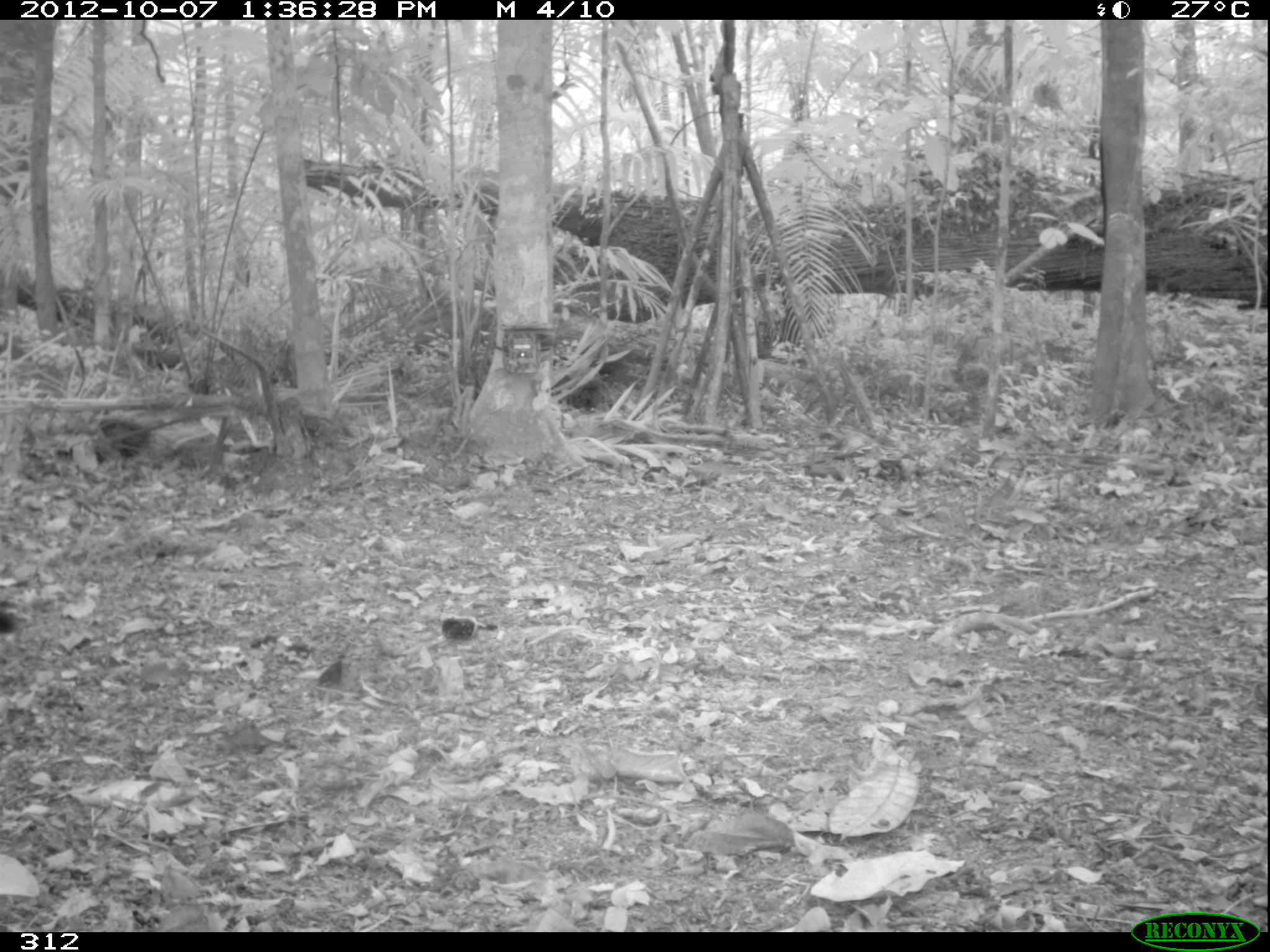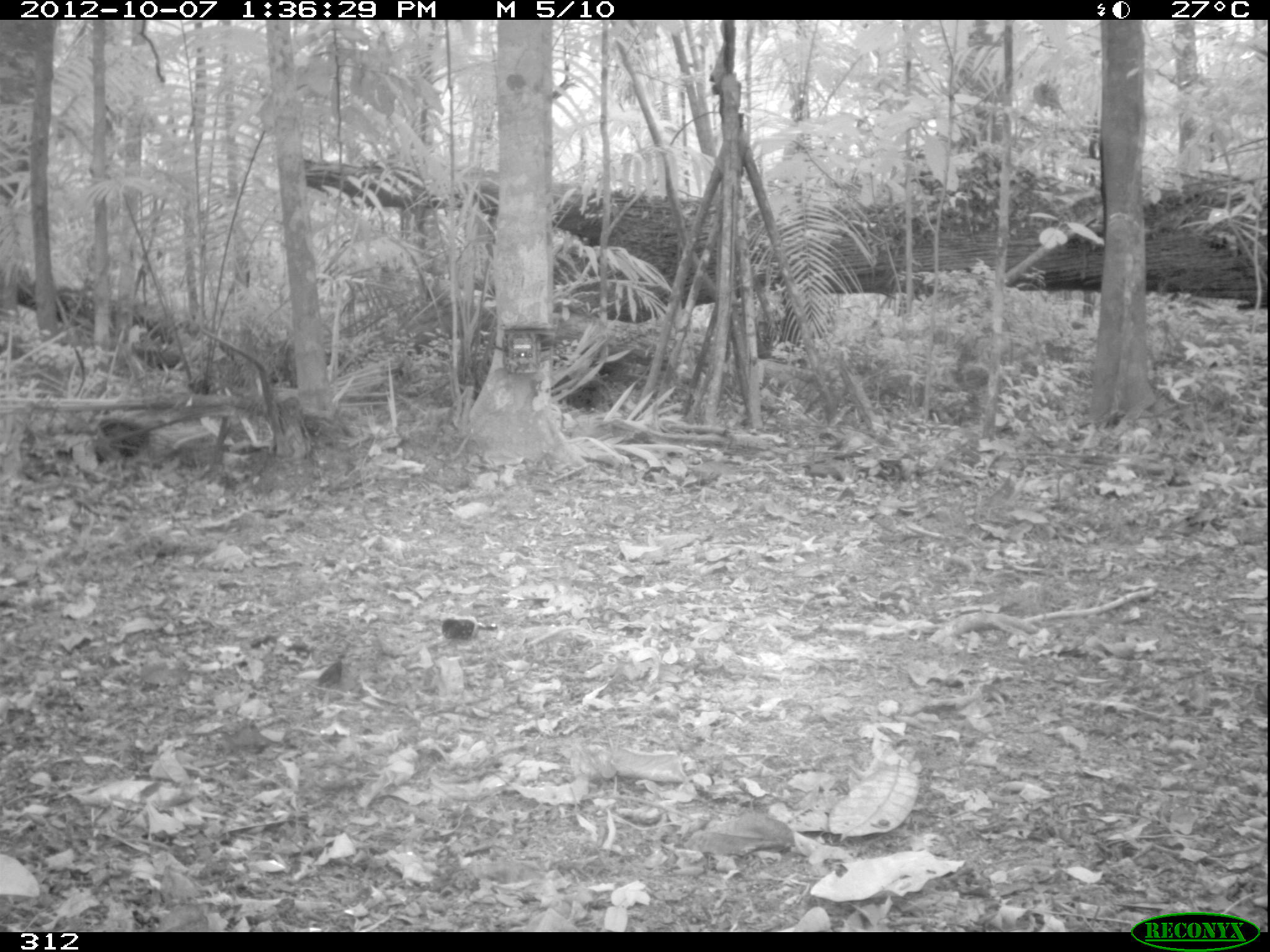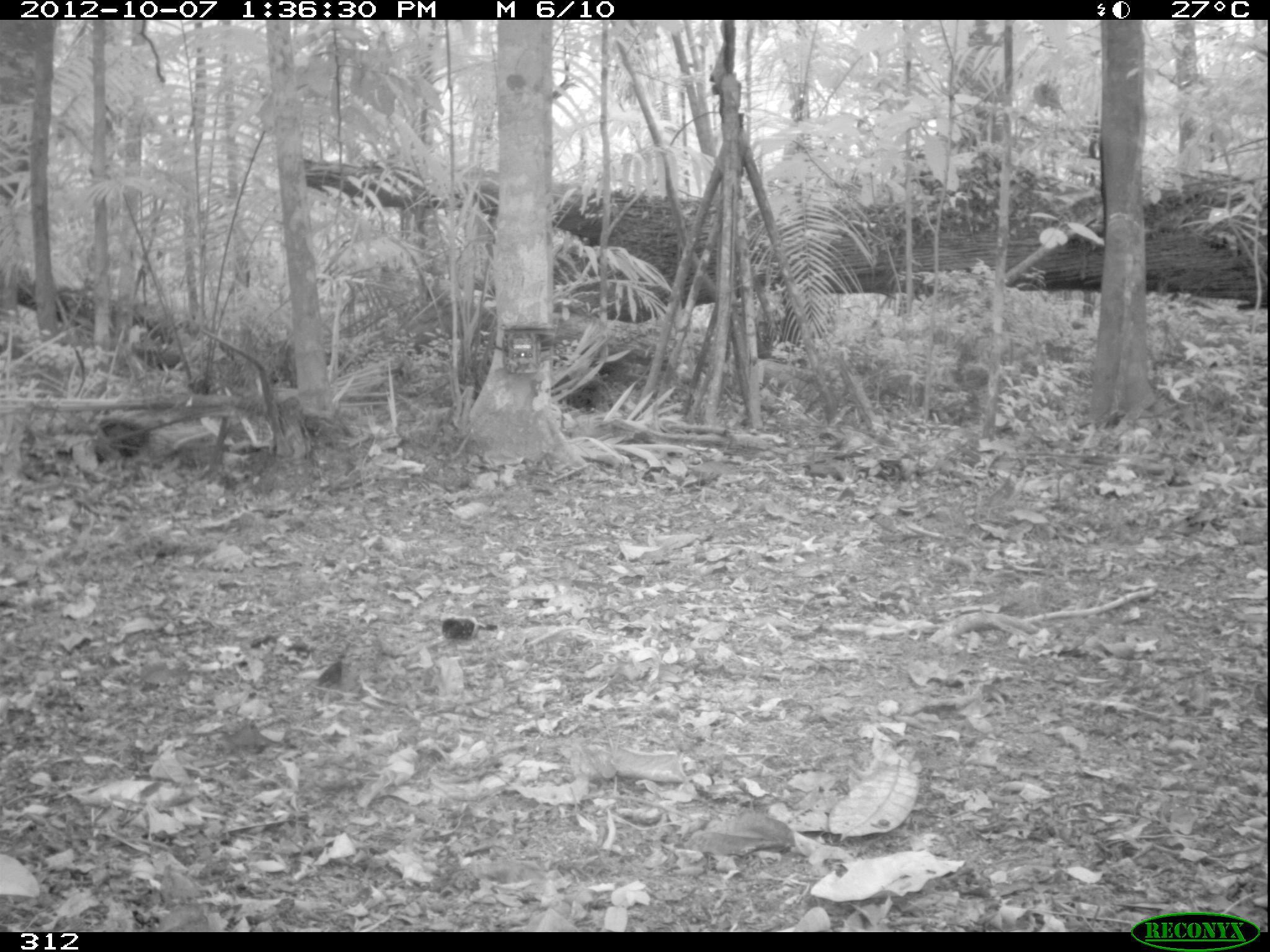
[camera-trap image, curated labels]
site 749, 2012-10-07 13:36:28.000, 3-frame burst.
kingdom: Animalia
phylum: Chordata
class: Mammalia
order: Carnivora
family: Mustelidae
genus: Eira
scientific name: Eira barbara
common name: tayra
Eira barbara (tayra).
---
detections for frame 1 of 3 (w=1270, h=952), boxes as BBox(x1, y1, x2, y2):
eira barbara: BBox(0, 612, 18, 633)